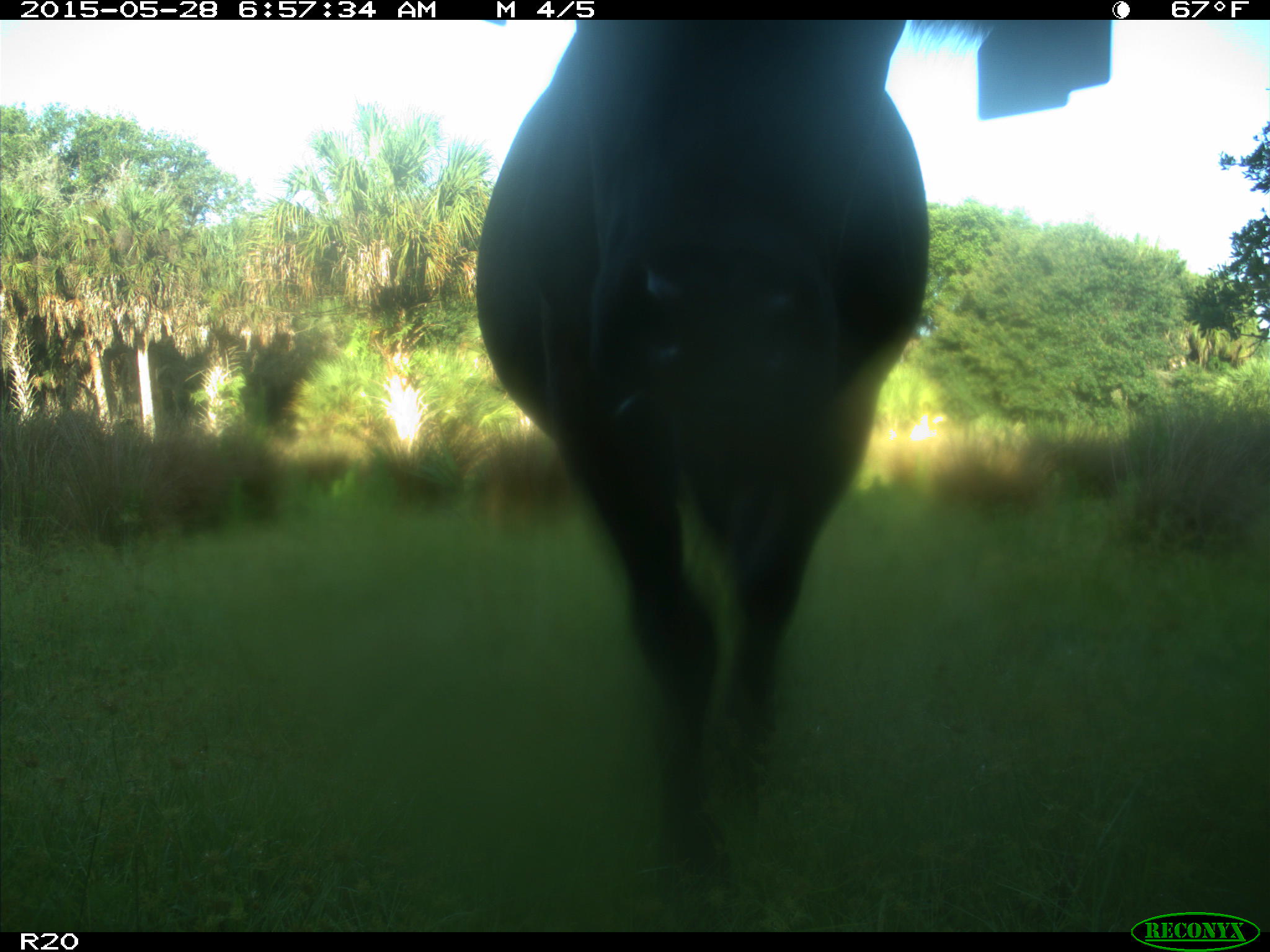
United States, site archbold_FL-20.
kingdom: Animalia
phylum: Chordata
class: Mammalia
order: Artiodactyla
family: Bovidae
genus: Bos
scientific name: Bos taurus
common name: domestic cow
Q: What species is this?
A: Bos taurus (domestic cow).